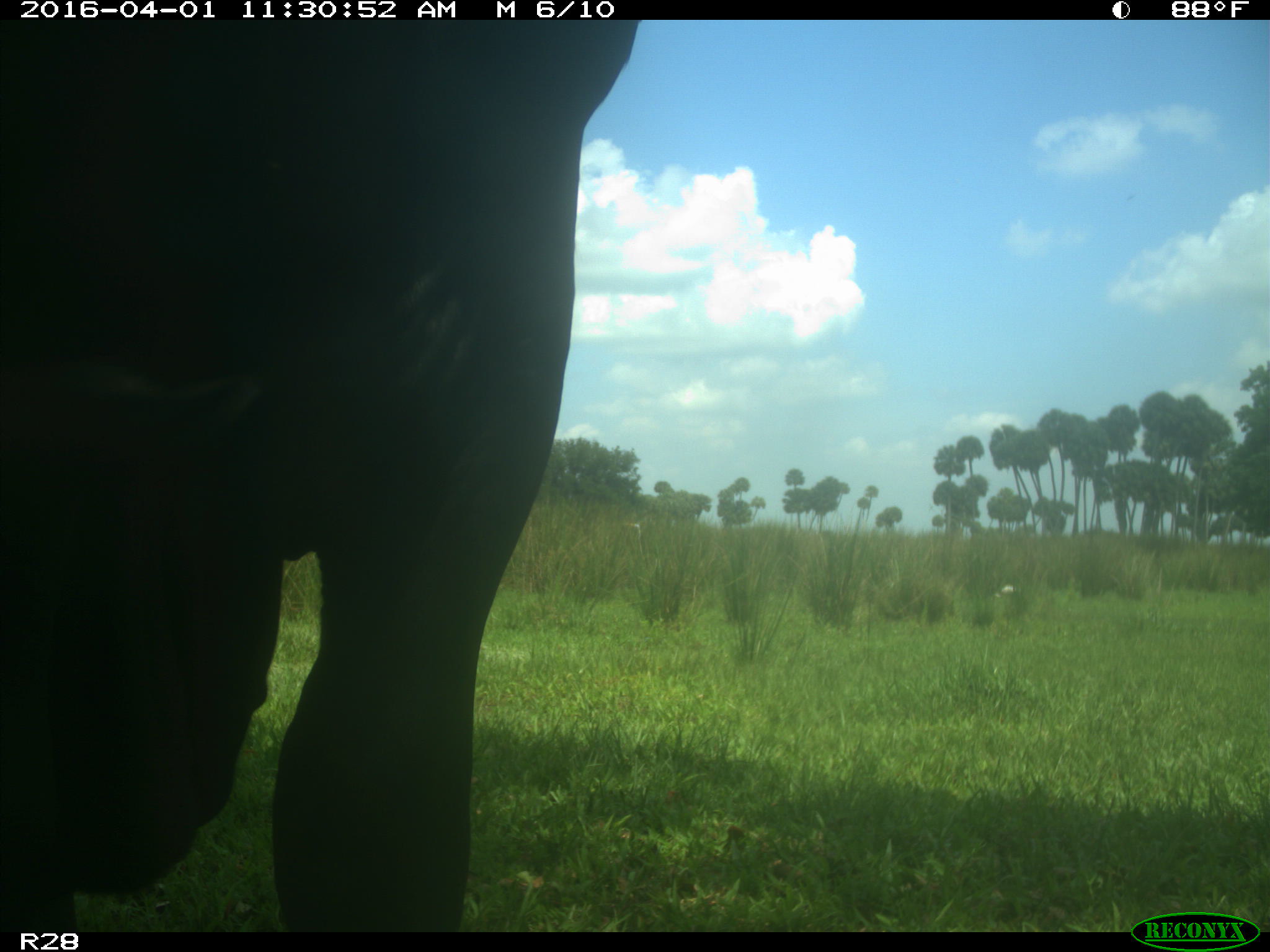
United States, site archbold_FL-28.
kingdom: Animalia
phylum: Chordata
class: Mammalia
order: Artiodactyla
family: Bovidae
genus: Bos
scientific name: Bos taurus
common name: domestic cow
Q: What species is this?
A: Bos taurus (domestic cow).